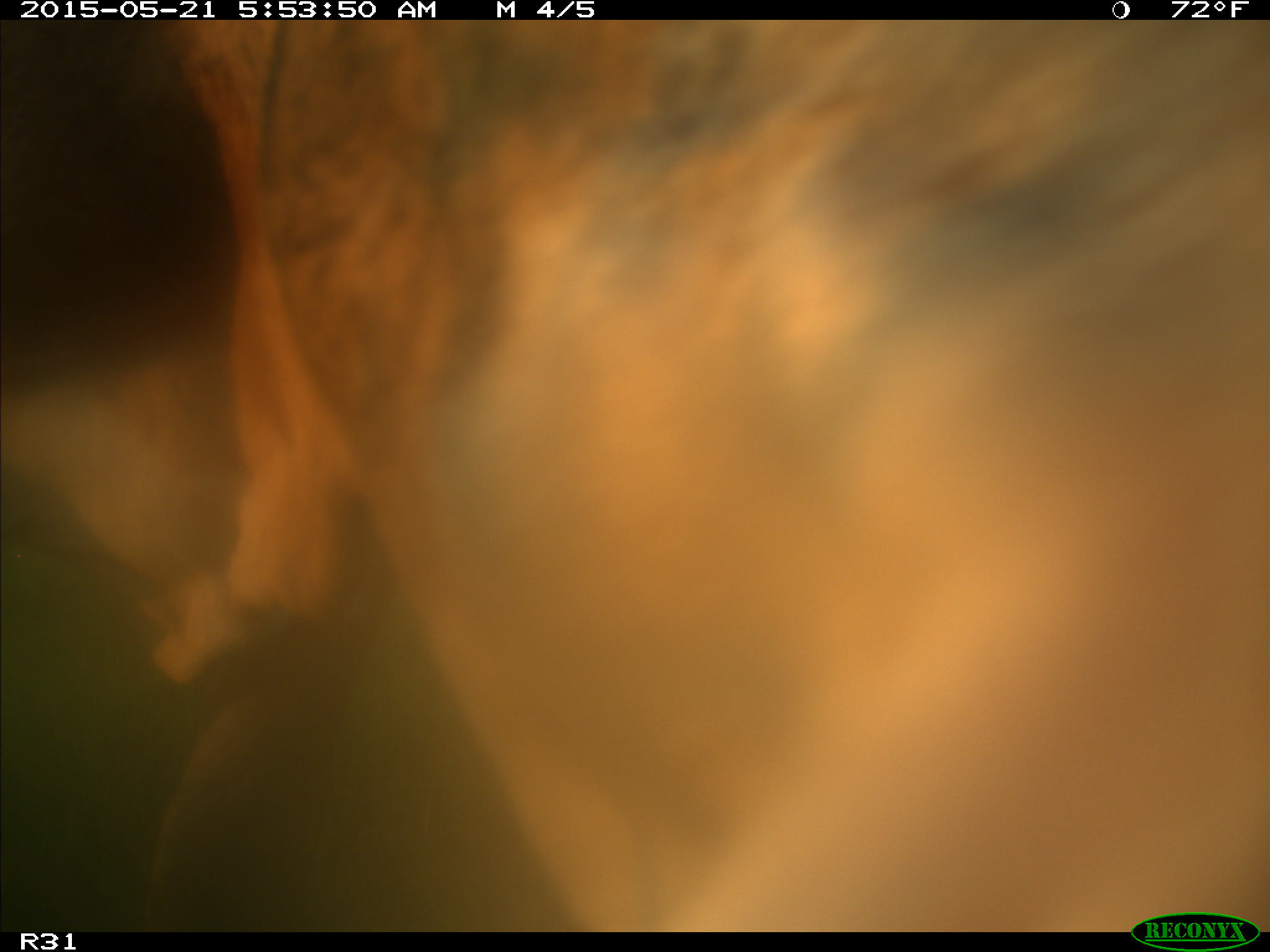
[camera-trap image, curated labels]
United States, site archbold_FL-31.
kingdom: Animalia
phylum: Chordata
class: Mammalia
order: Artiodactyla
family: Bovidae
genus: Bos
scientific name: Bos taurus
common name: domestic cow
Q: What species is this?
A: Bos taurus (domestic cow).